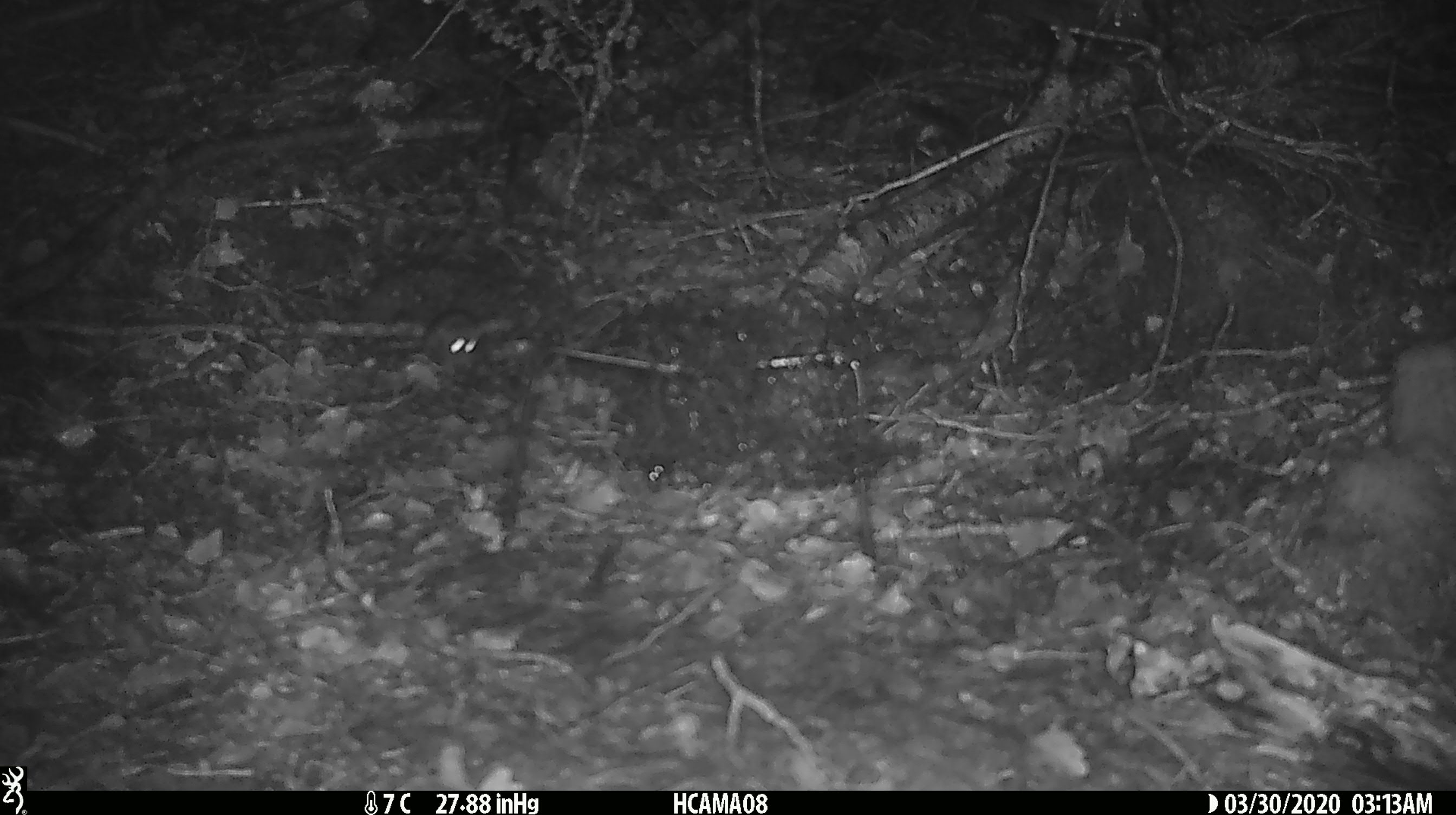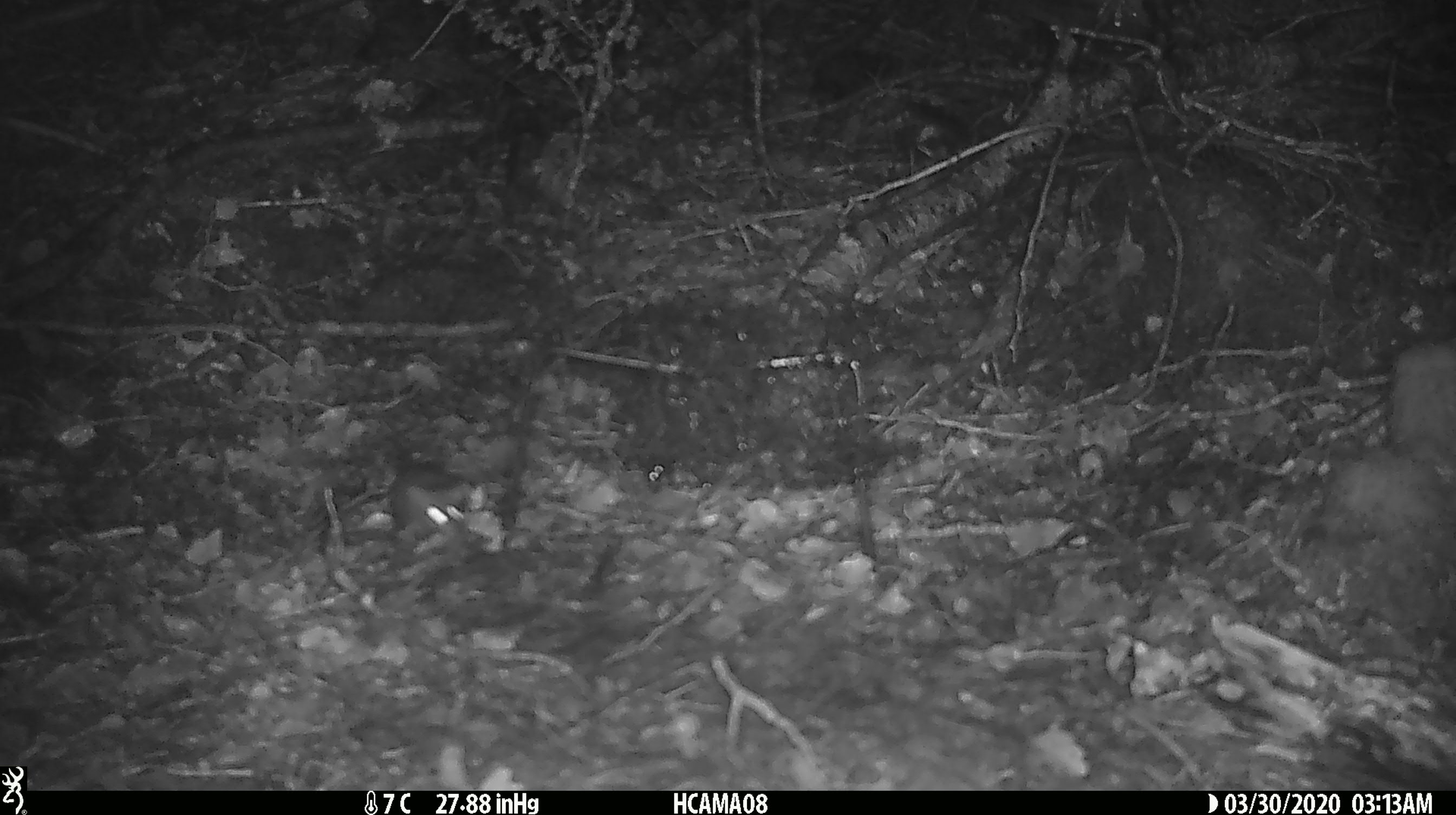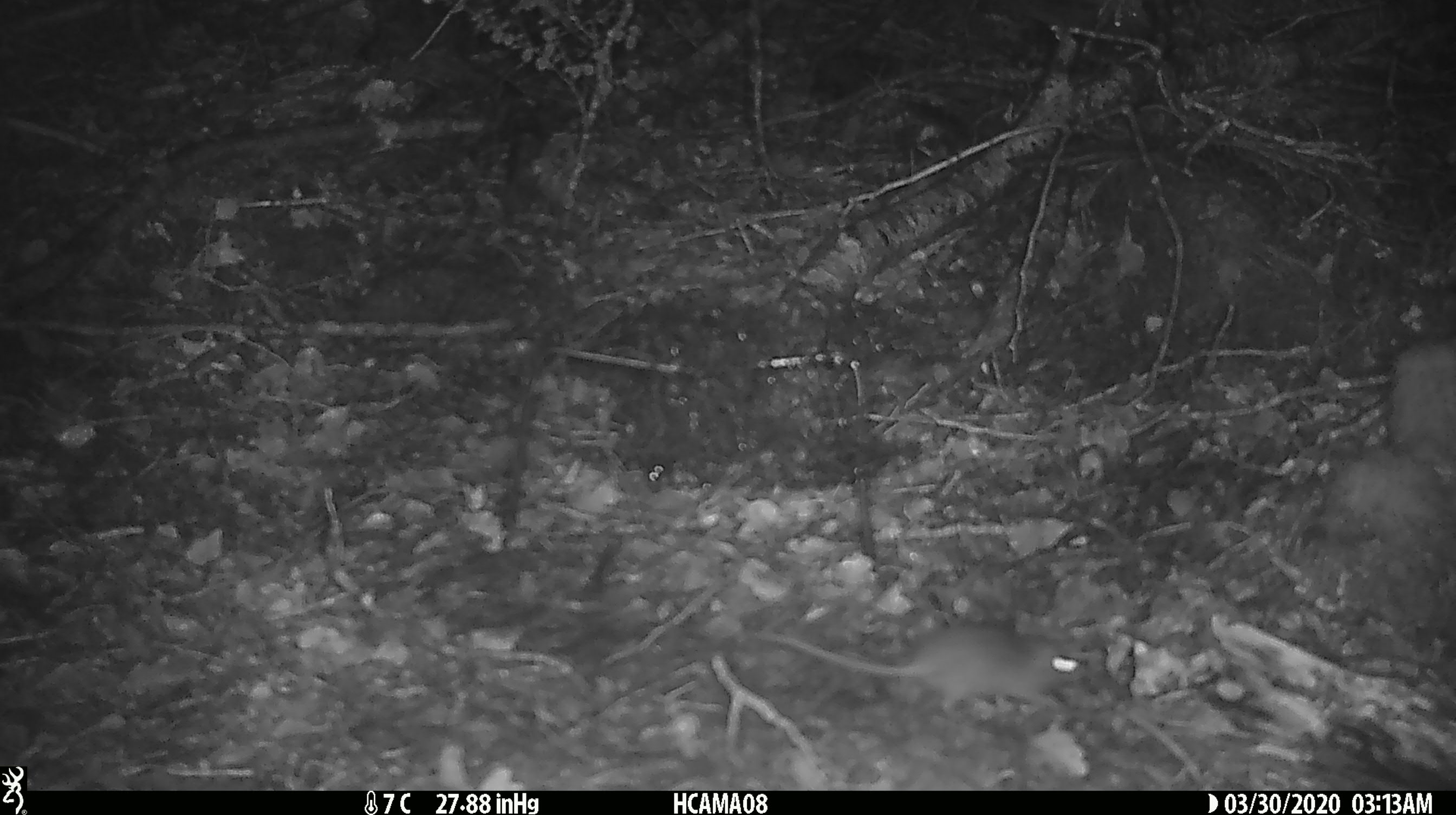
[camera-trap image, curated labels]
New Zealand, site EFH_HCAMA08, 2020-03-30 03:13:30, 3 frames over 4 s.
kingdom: Animalia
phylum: Chordata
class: Mammalia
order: Rodentia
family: Muridae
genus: Mus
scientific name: Mus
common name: mouse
Mouse (Mus).